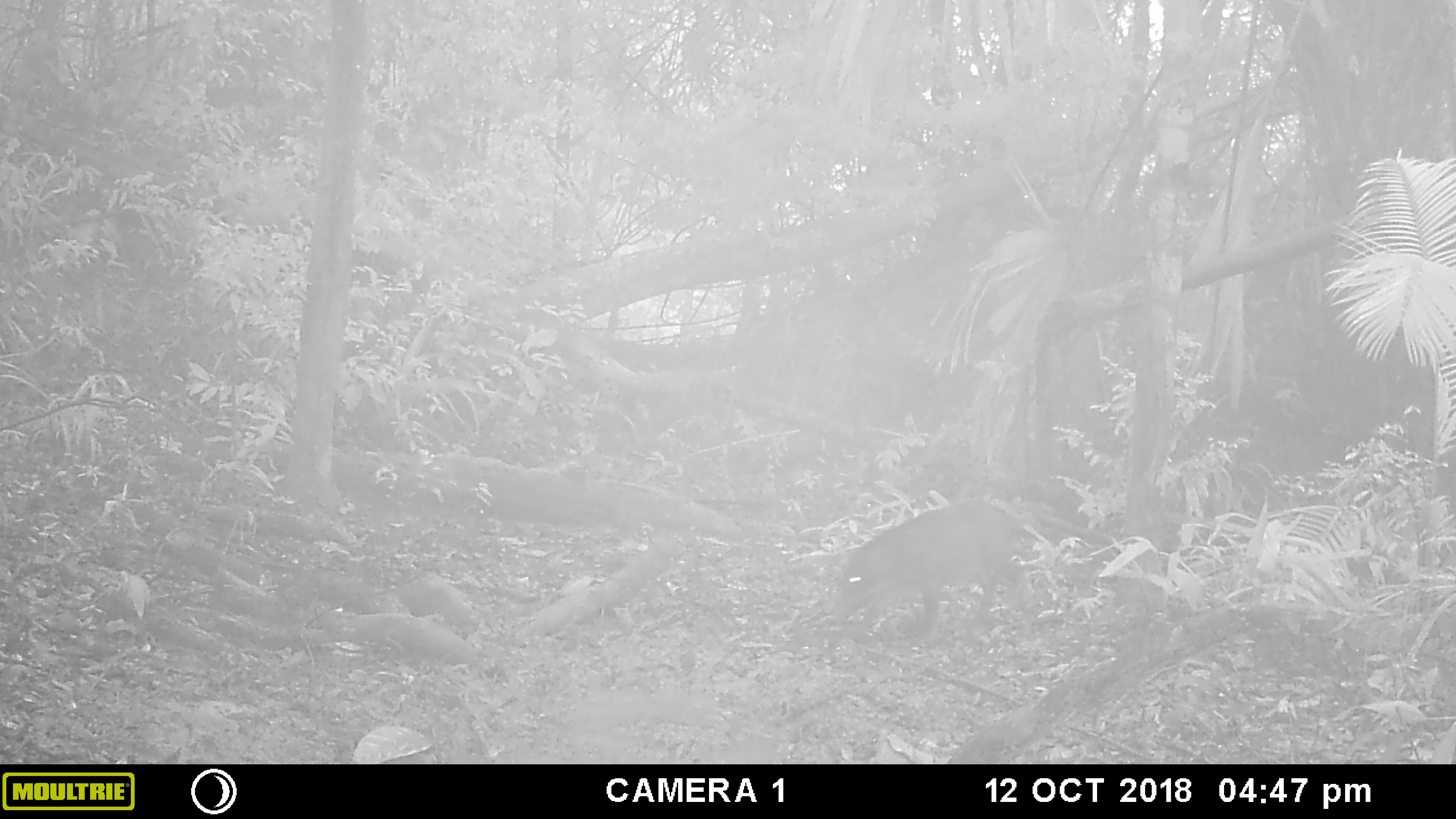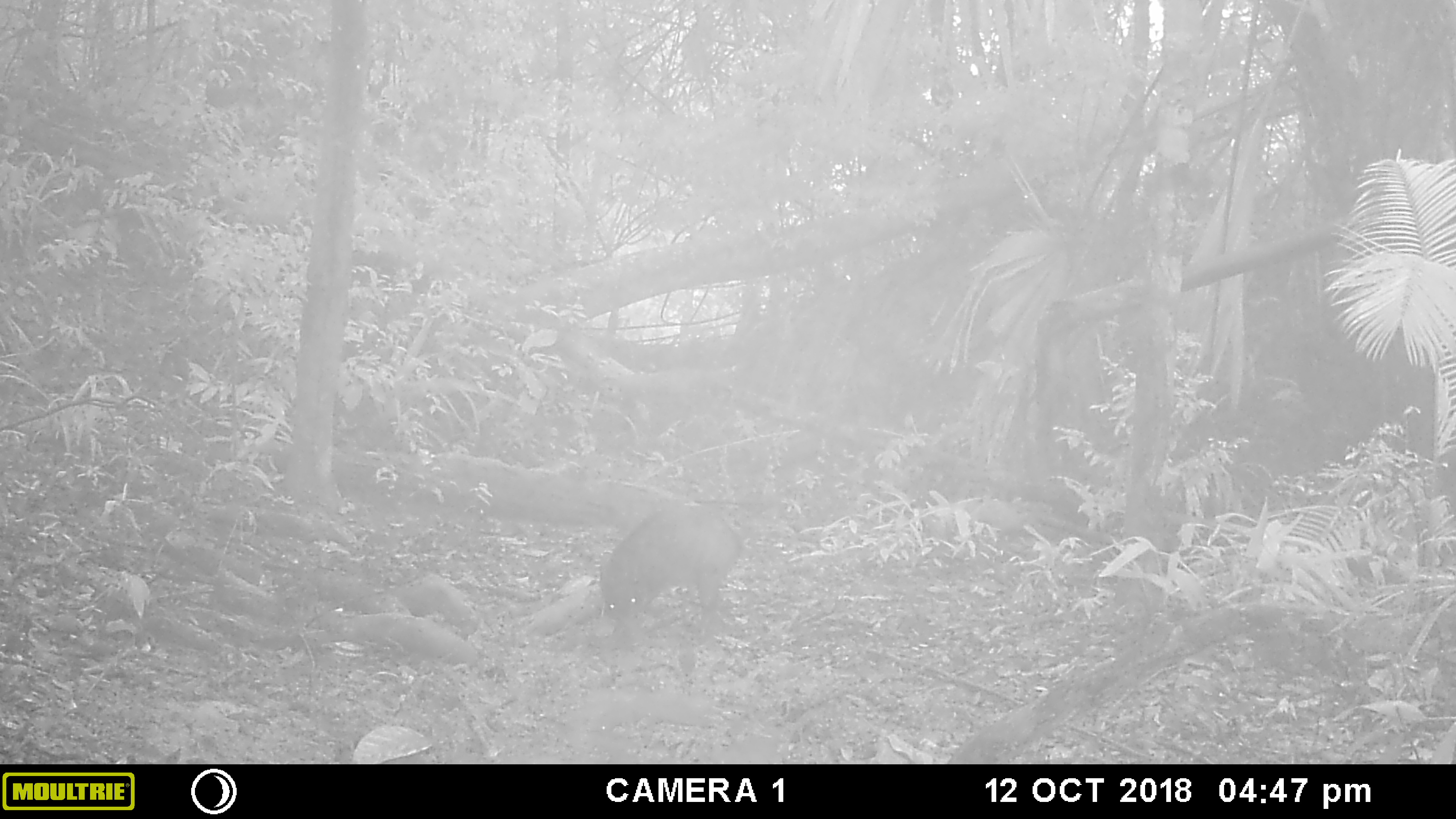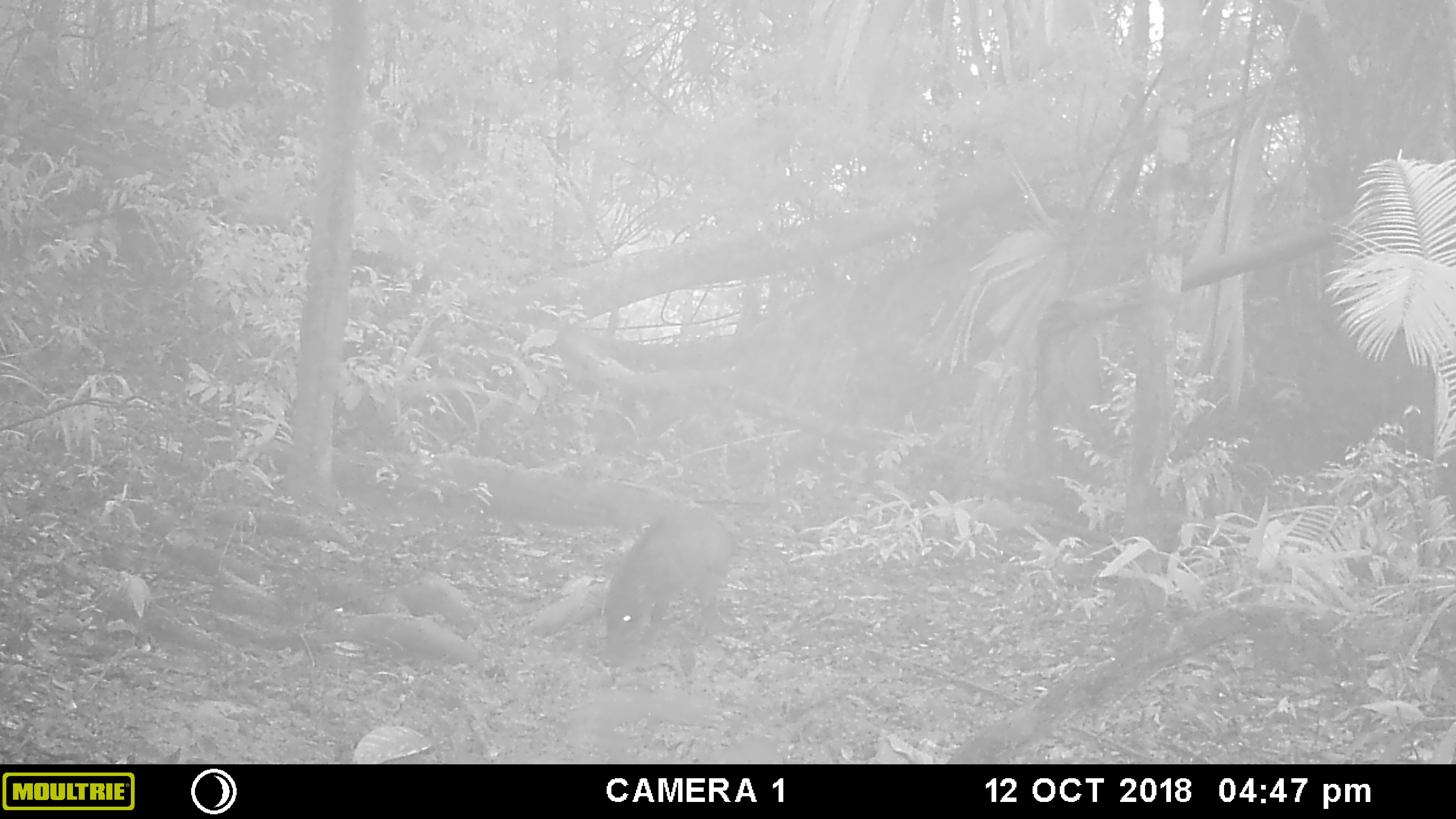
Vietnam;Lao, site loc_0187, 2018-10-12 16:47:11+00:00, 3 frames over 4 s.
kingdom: Animalia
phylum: Chordata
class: Mammalia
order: Artiodactyla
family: Suidae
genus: Sus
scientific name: Sus scrofa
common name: eurasian wild pig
Eurasian wild pig (Sus scrofa). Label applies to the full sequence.